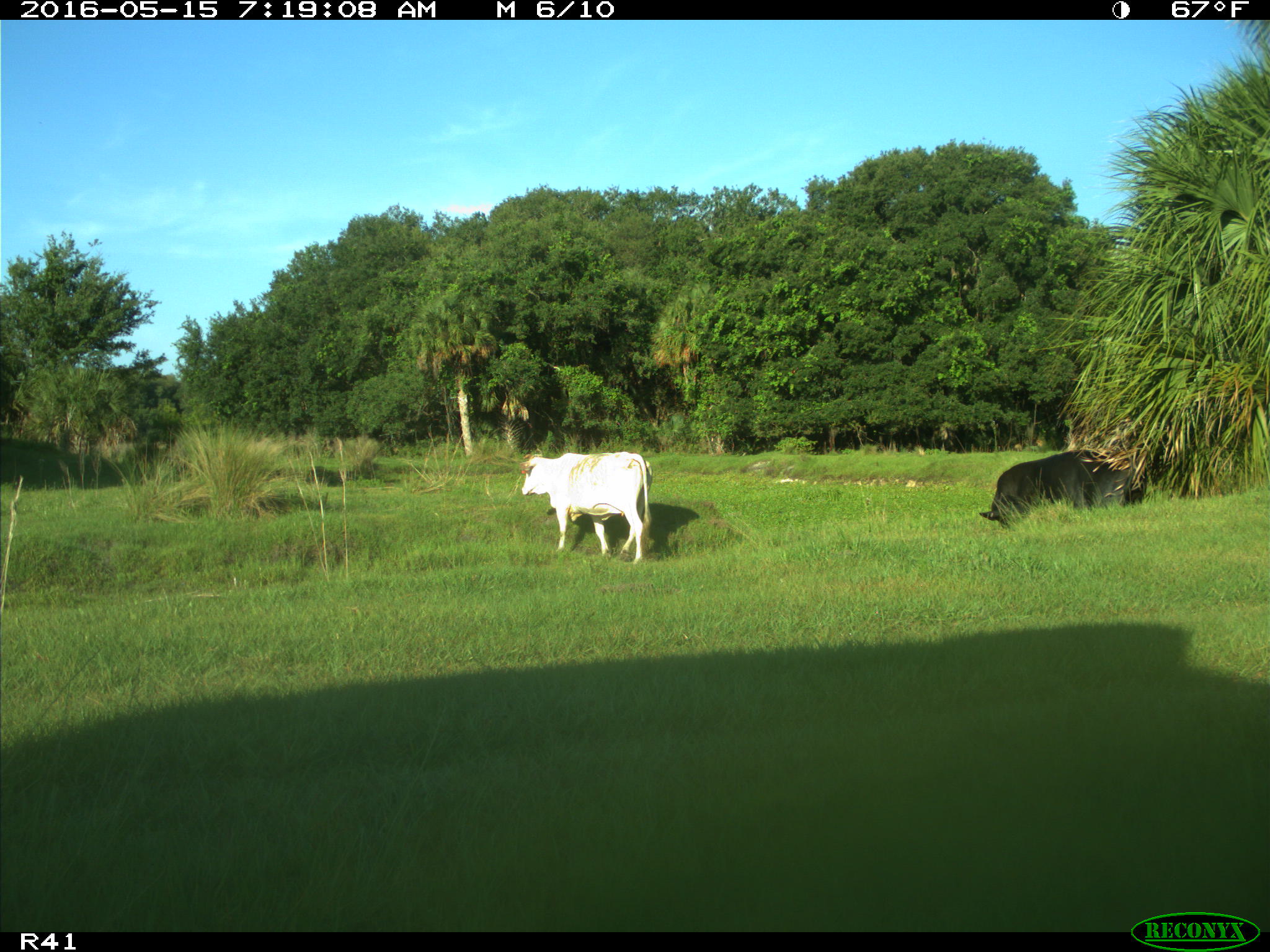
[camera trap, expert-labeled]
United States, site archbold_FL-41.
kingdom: Animalia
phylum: Chordata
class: Mammalia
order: Artiodactyla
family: Bovidae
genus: Bos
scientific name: Bos taurus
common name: domestic cow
Bos taurus (domestic cow).